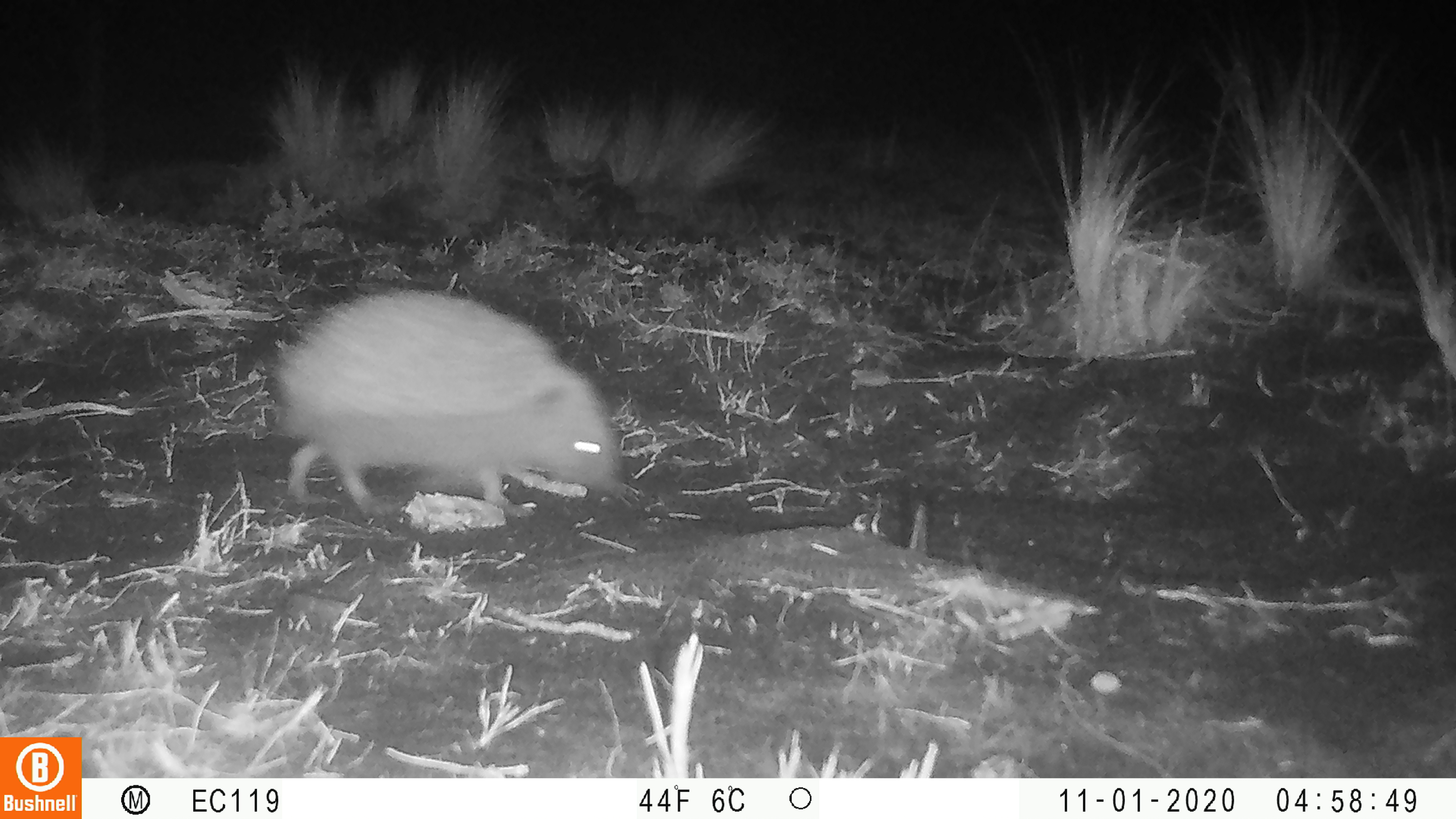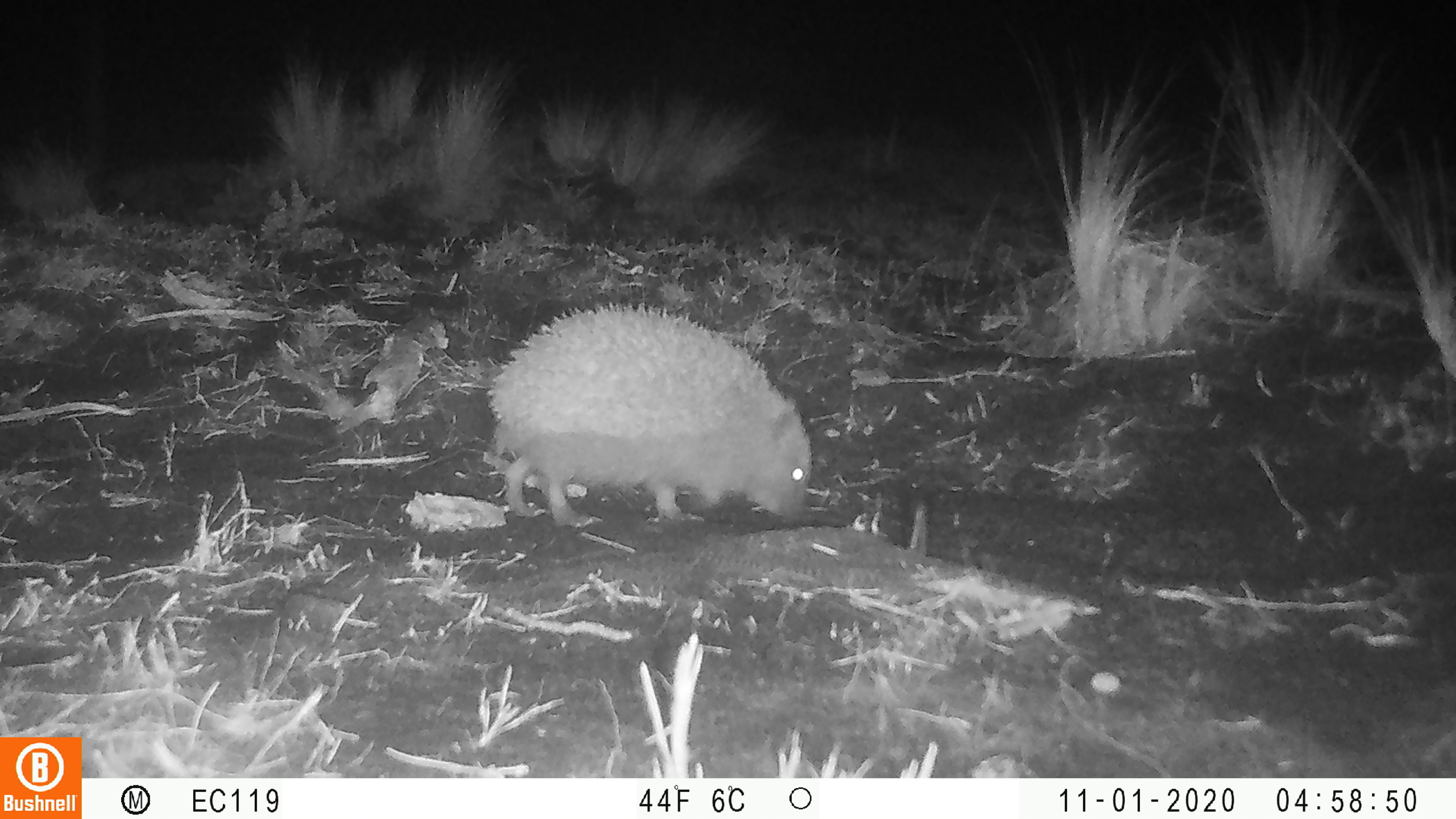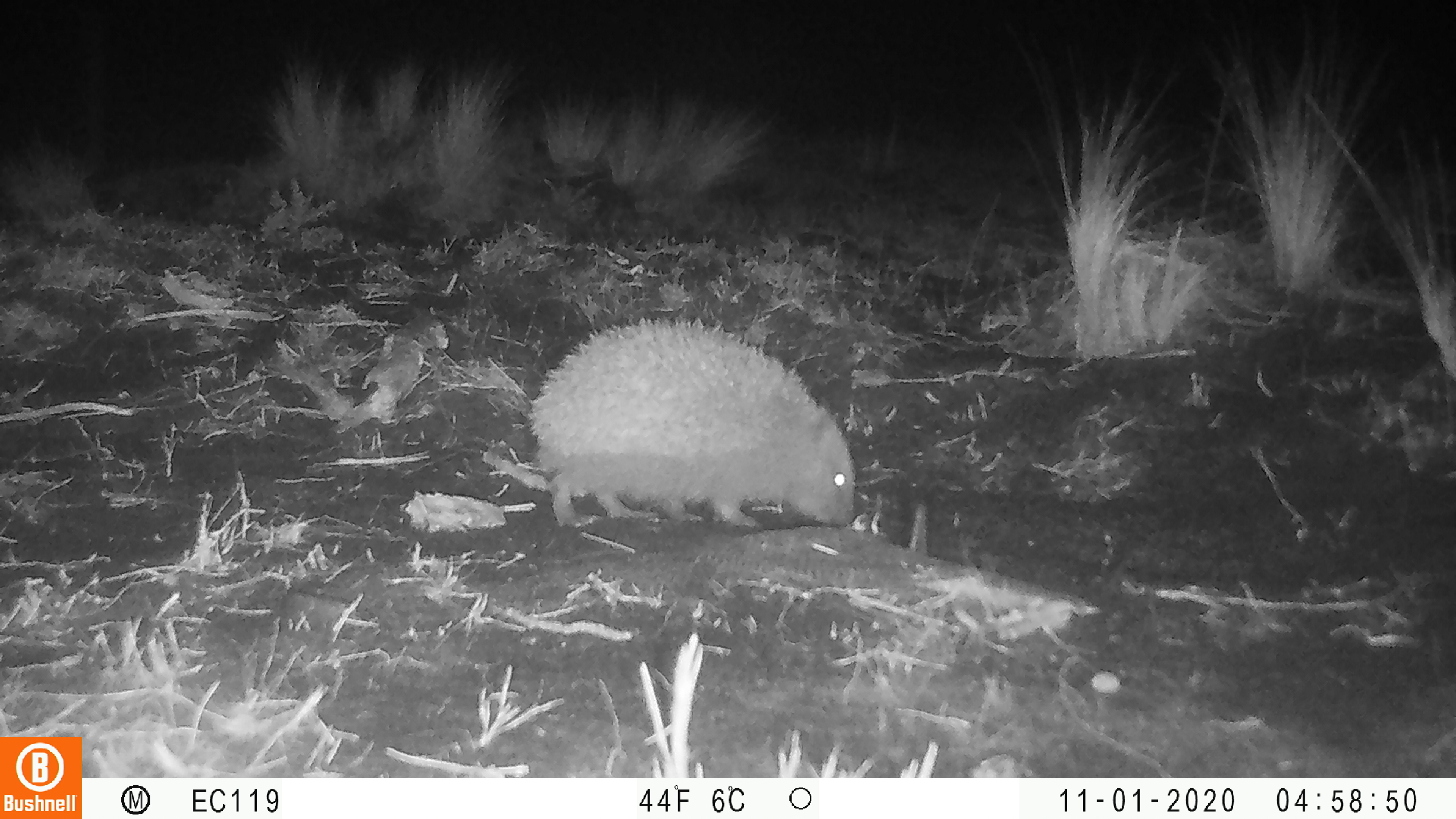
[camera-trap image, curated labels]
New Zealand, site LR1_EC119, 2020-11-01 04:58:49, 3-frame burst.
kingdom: Animalia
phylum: Chordata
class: Mammalia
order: Eulipotyphla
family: Erinaceidae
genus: Erinaceus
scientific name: Erinaceus europaeus europaeus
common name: european hedgehog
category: hedgehog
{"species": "hedgehog (european hedgehog) (Erinaceus europaeus europaeus)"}